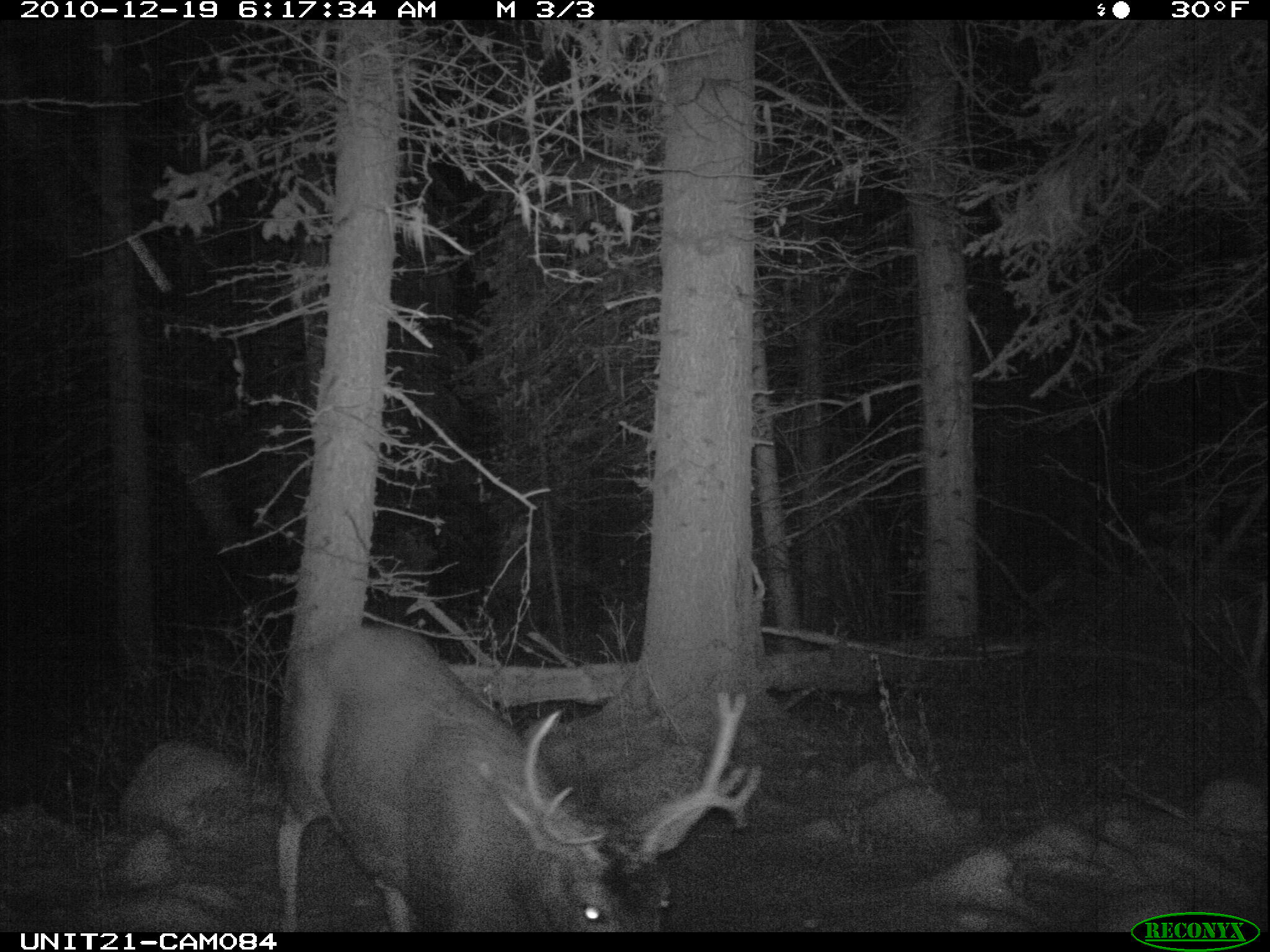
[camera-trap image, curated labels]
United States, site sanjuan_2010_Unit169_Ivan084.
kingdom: Animalia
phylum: Chordata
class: Mammalia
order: Artiodactyla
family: Cervidae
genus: Odocoileus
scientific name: Odocoileus hemionus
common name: mule deer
Odocoileus hemionus (mule deer).